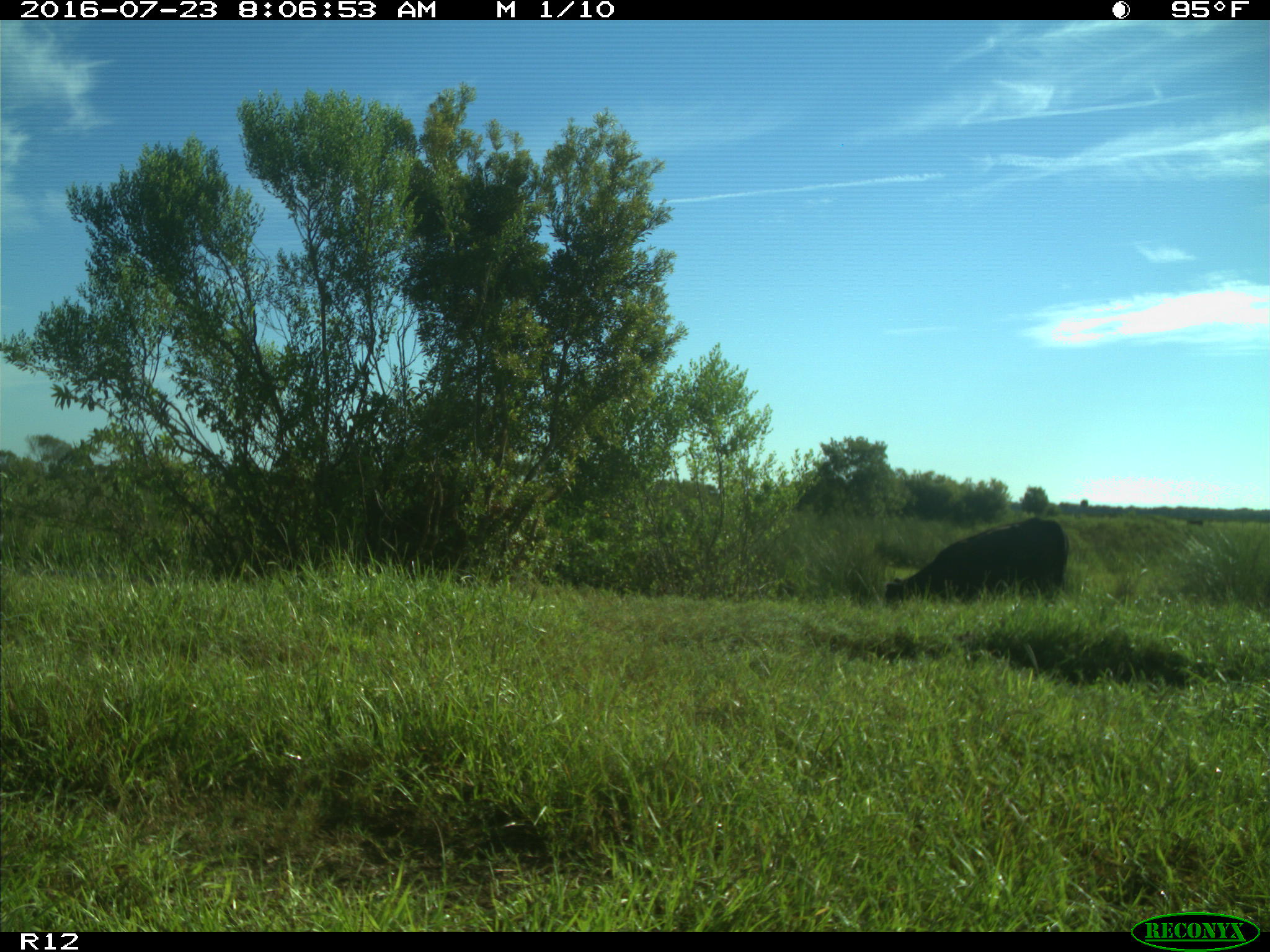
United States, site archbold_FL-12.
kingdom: Animalia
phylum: Chordata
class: Mammalia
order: Artiodactyla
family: Bovidae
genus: Bos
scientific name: Bos taurus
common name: domestic cow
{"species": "Bos taurus (domestic cow)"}